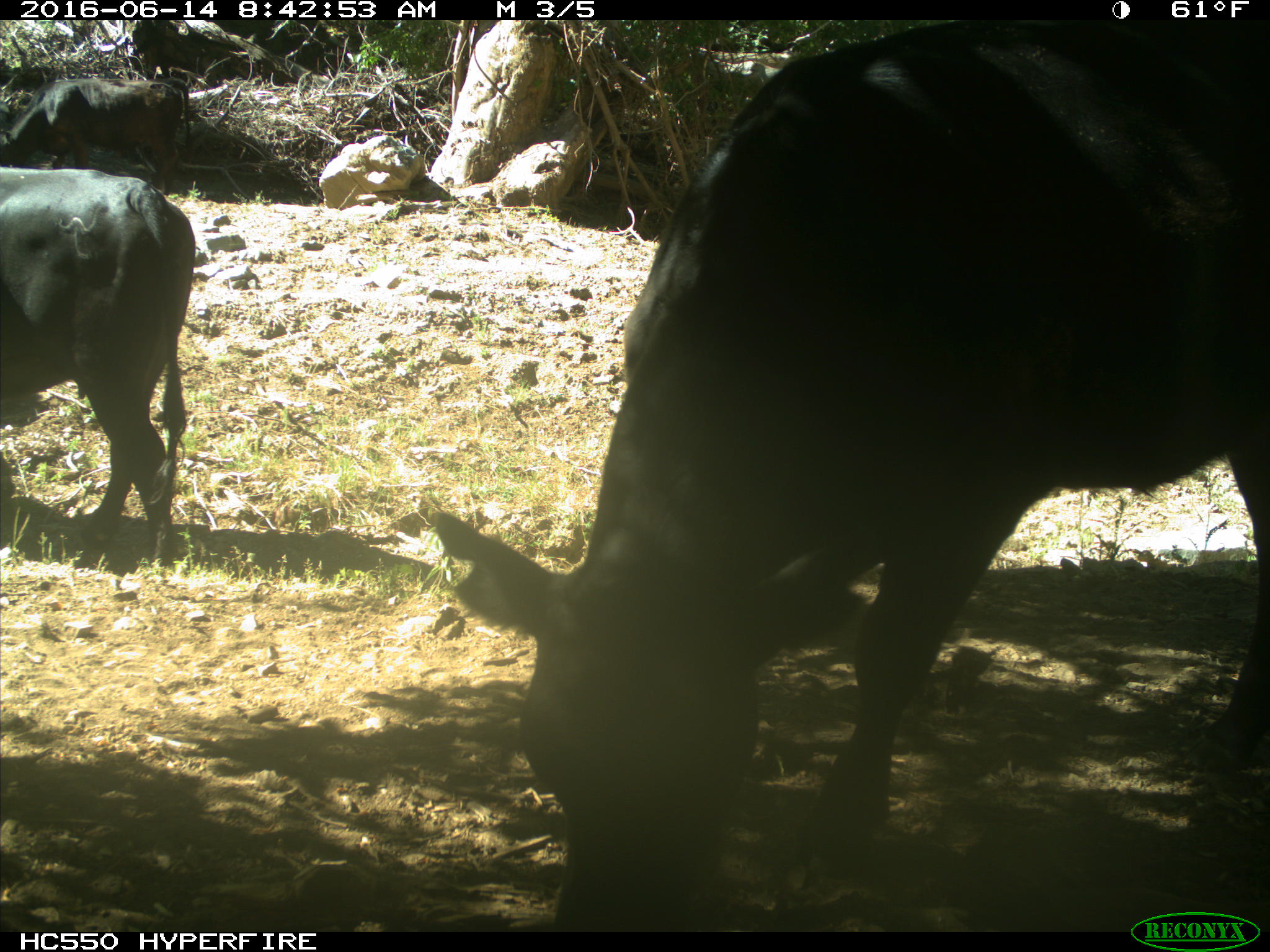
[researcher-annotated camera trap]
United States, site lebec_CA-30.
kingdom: Animalia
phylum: Chordata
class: Mammalia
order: Artiodactyla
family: Bovidae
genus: Bos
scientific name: Bos taurus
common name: domestic cow